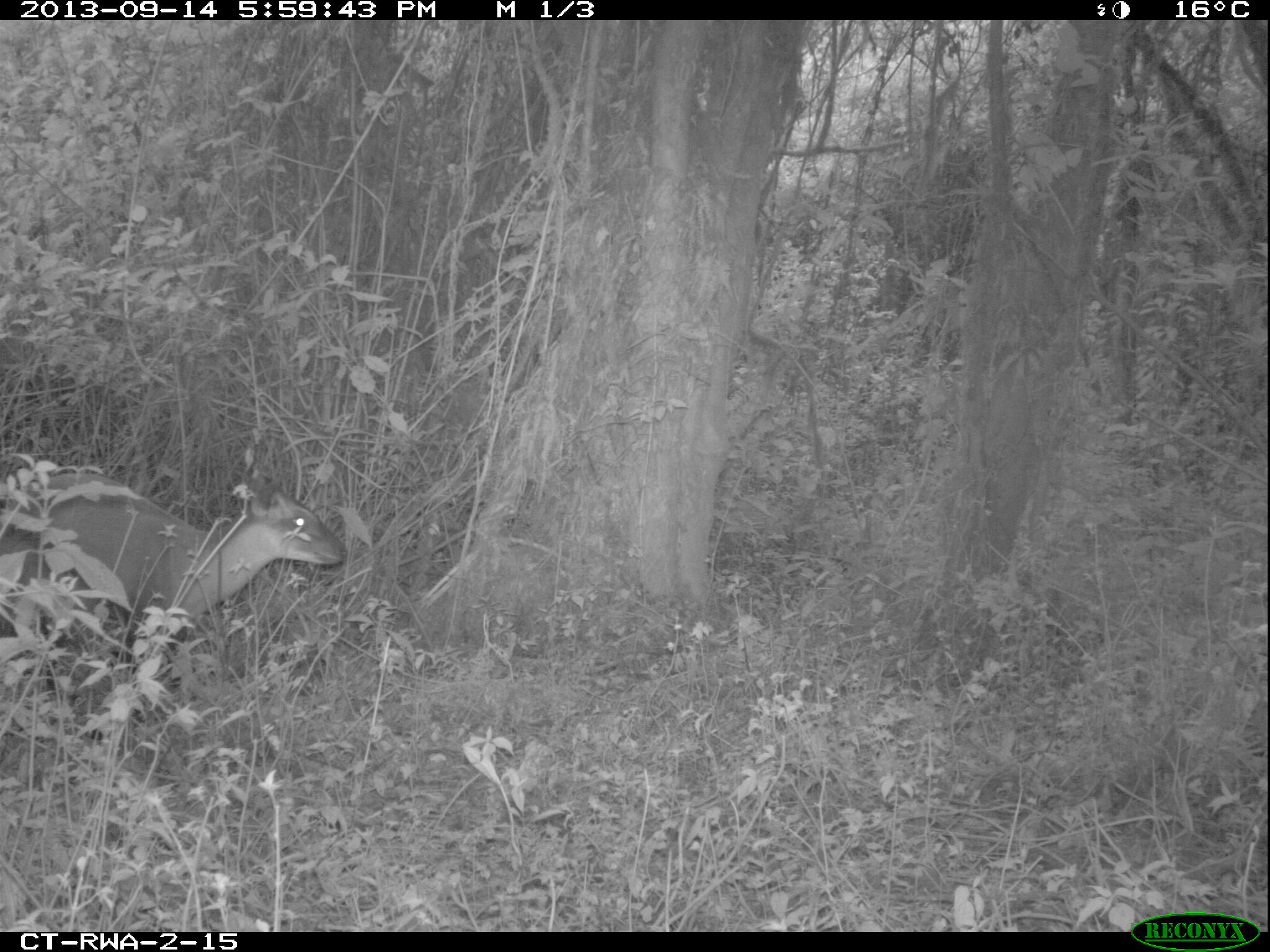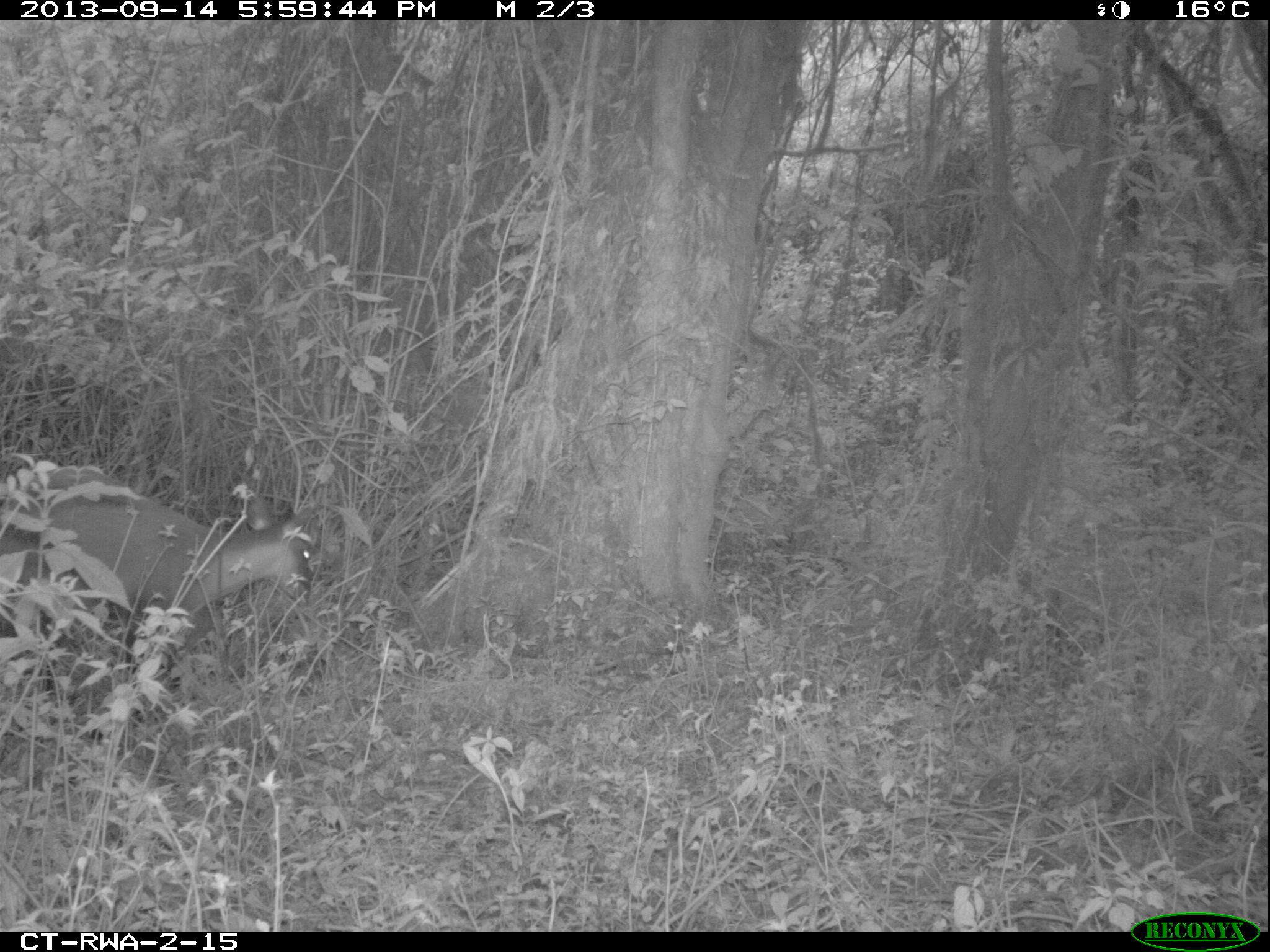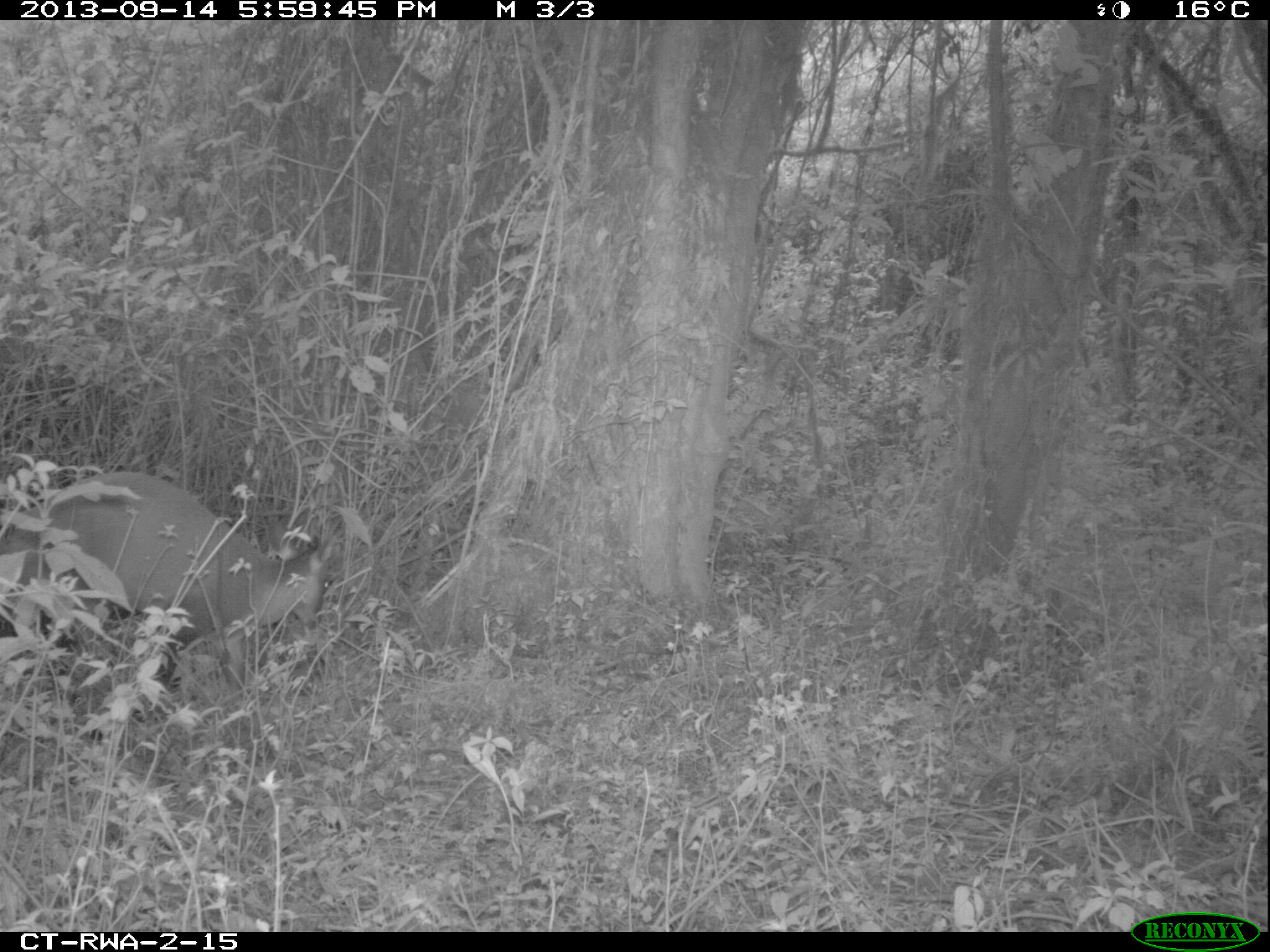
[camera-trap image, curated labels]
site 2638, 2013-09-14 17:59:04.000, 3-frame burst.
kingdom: Animalia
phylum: Chordata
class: Mammalia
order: Artiodactyla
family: Bovidae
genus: Cephalophus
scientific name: Cephalophus nigrifrons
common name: black-fronted duiker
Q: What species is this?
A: Cephalophus nigrifrons (black-fronted duiker).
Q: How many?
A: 1.